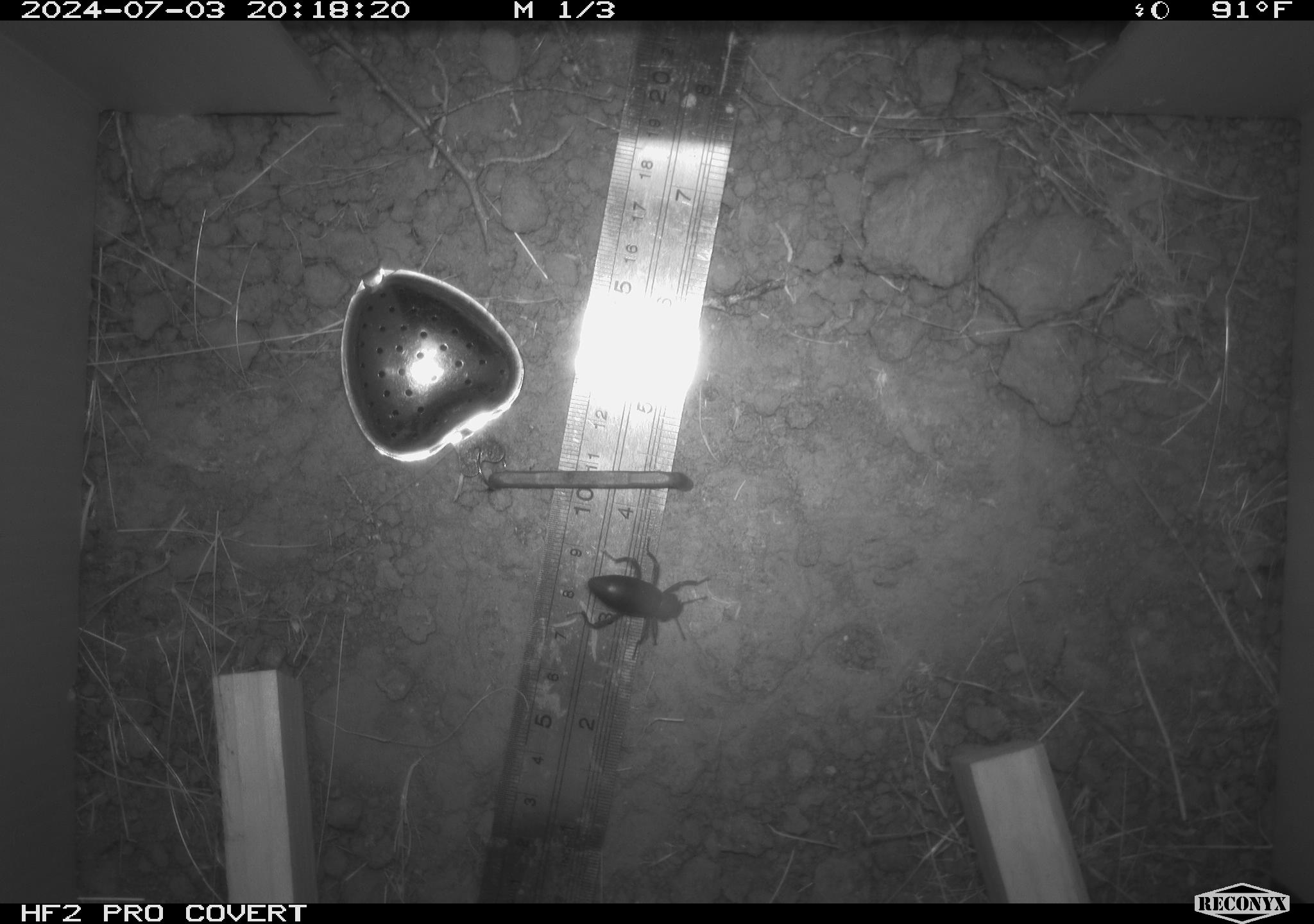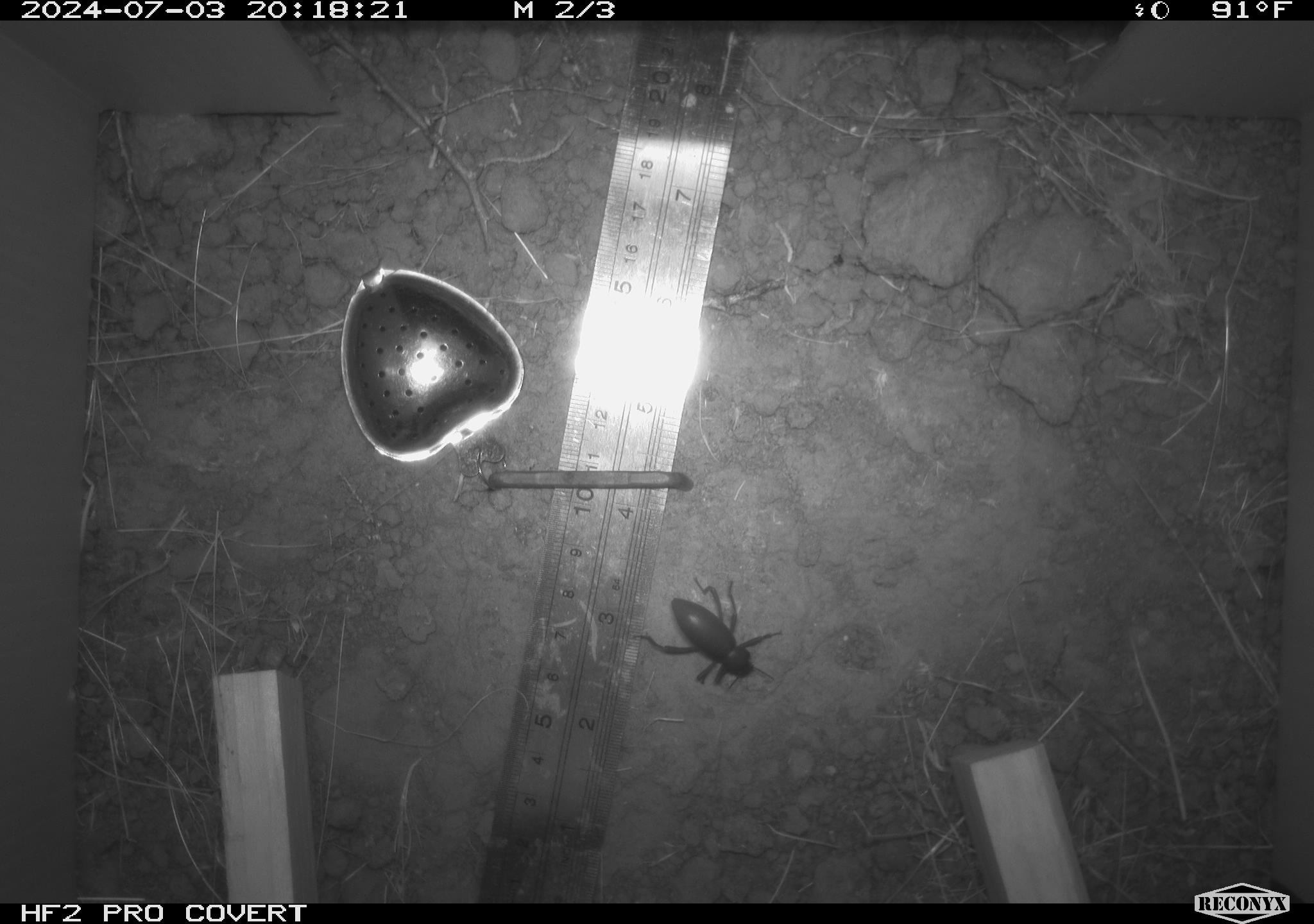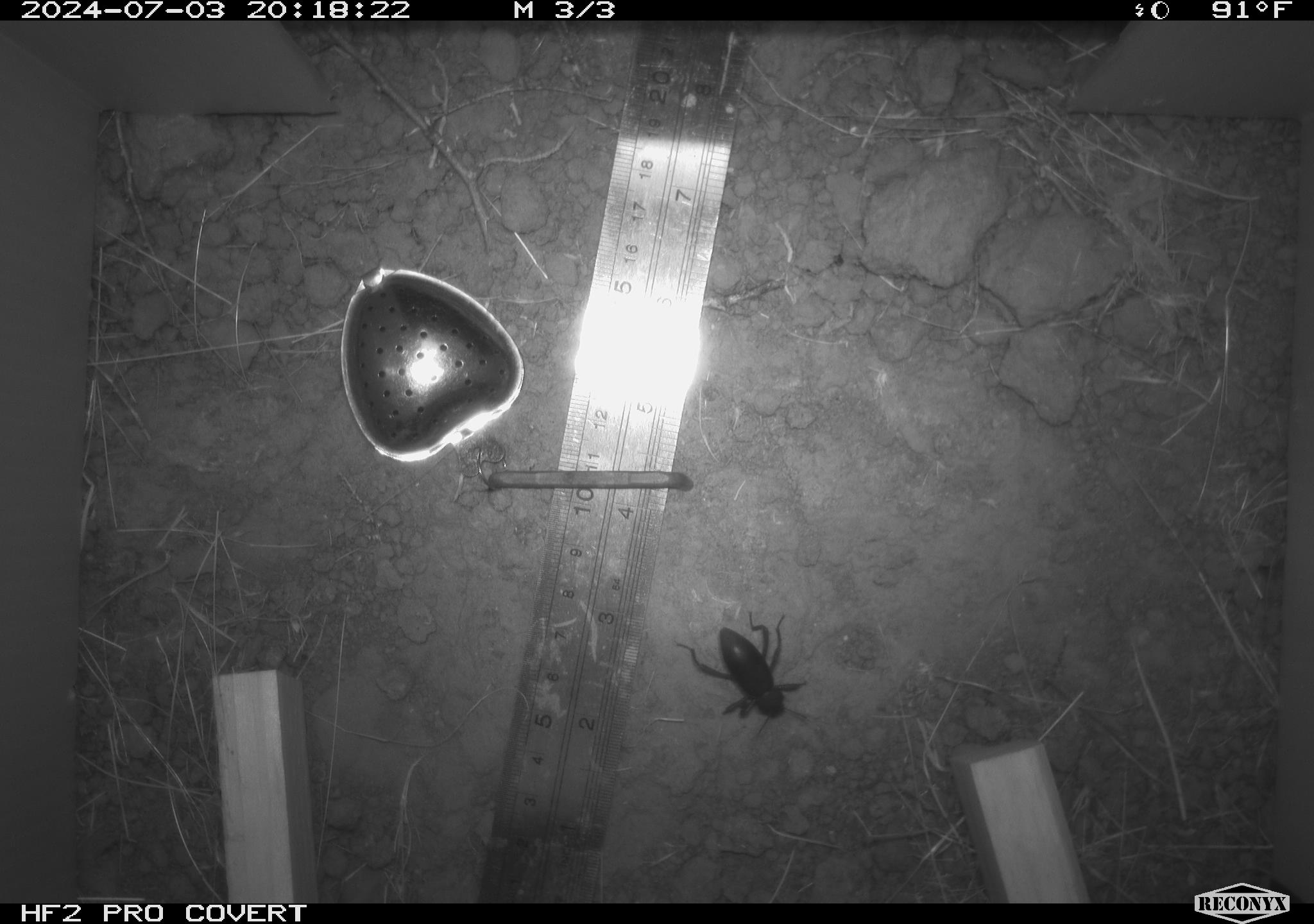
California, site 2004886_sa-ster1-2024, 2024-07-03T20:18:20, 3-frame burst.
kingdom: Animalia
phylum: Arthropoda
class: Insecta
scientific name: Insecta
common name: insect